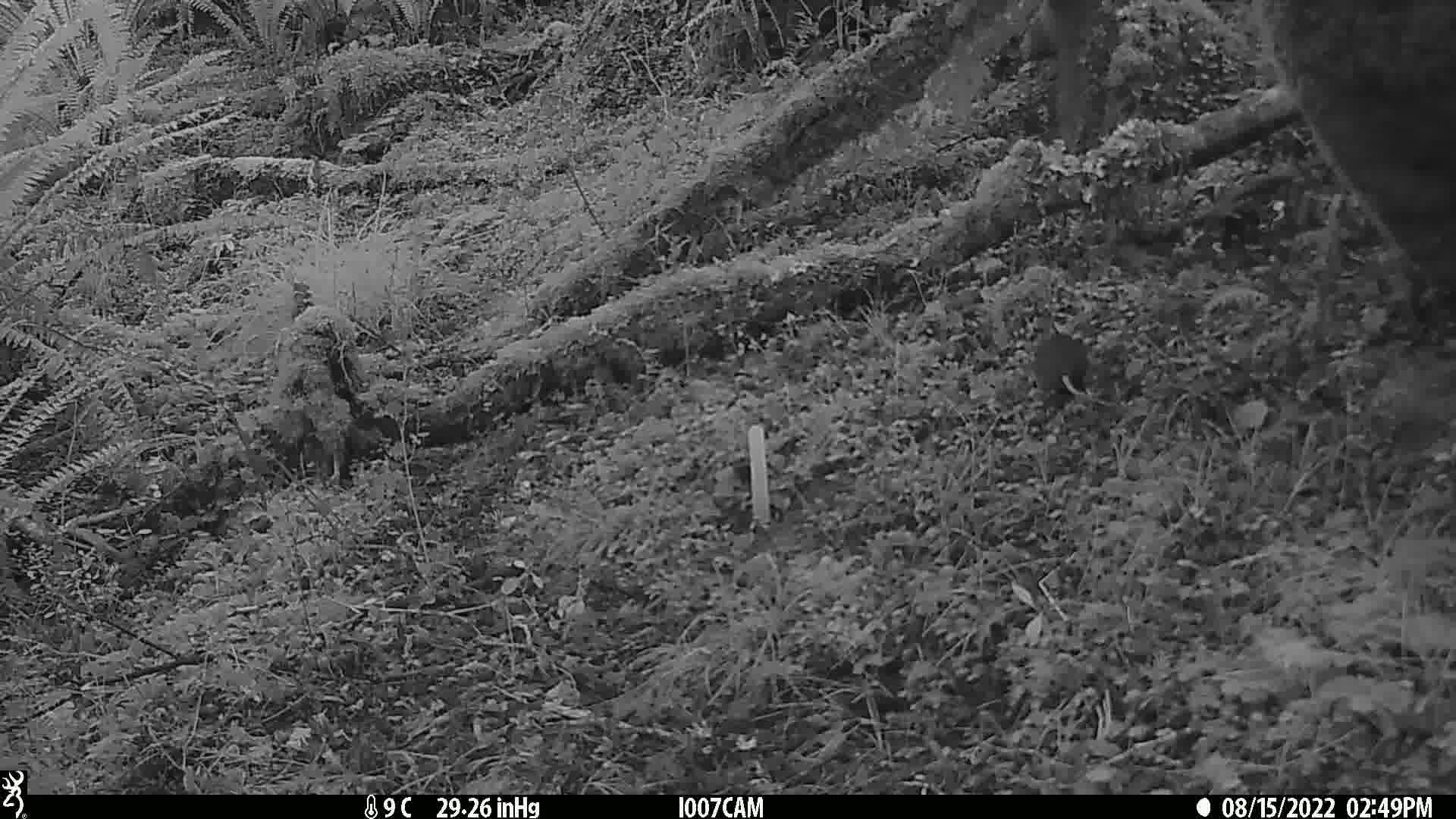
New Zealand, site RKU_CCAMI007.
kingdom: Animalia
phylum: Chordata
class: Mammalia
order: Rodentia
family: Muridae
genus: Rattus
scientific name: Rattus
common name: rat